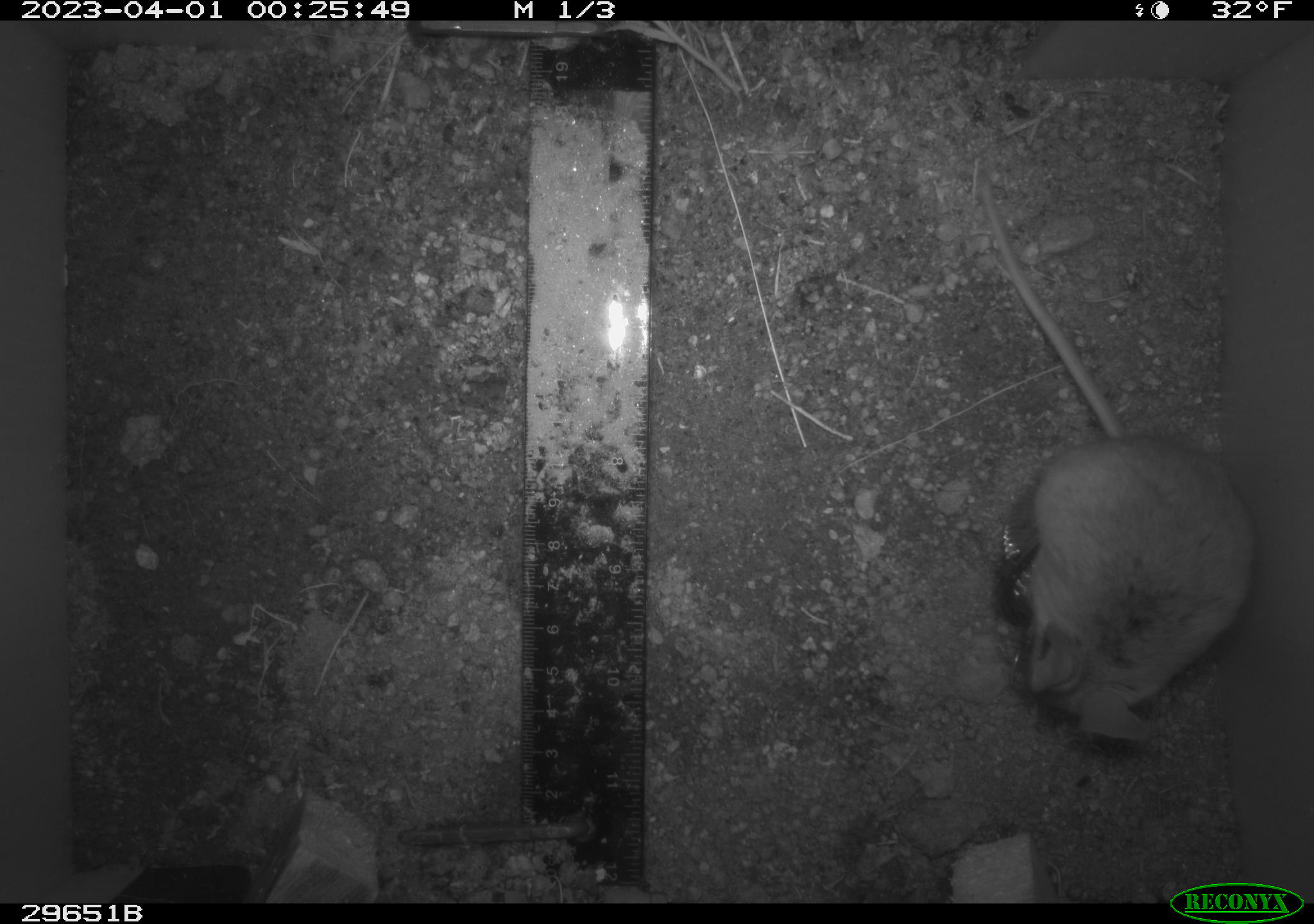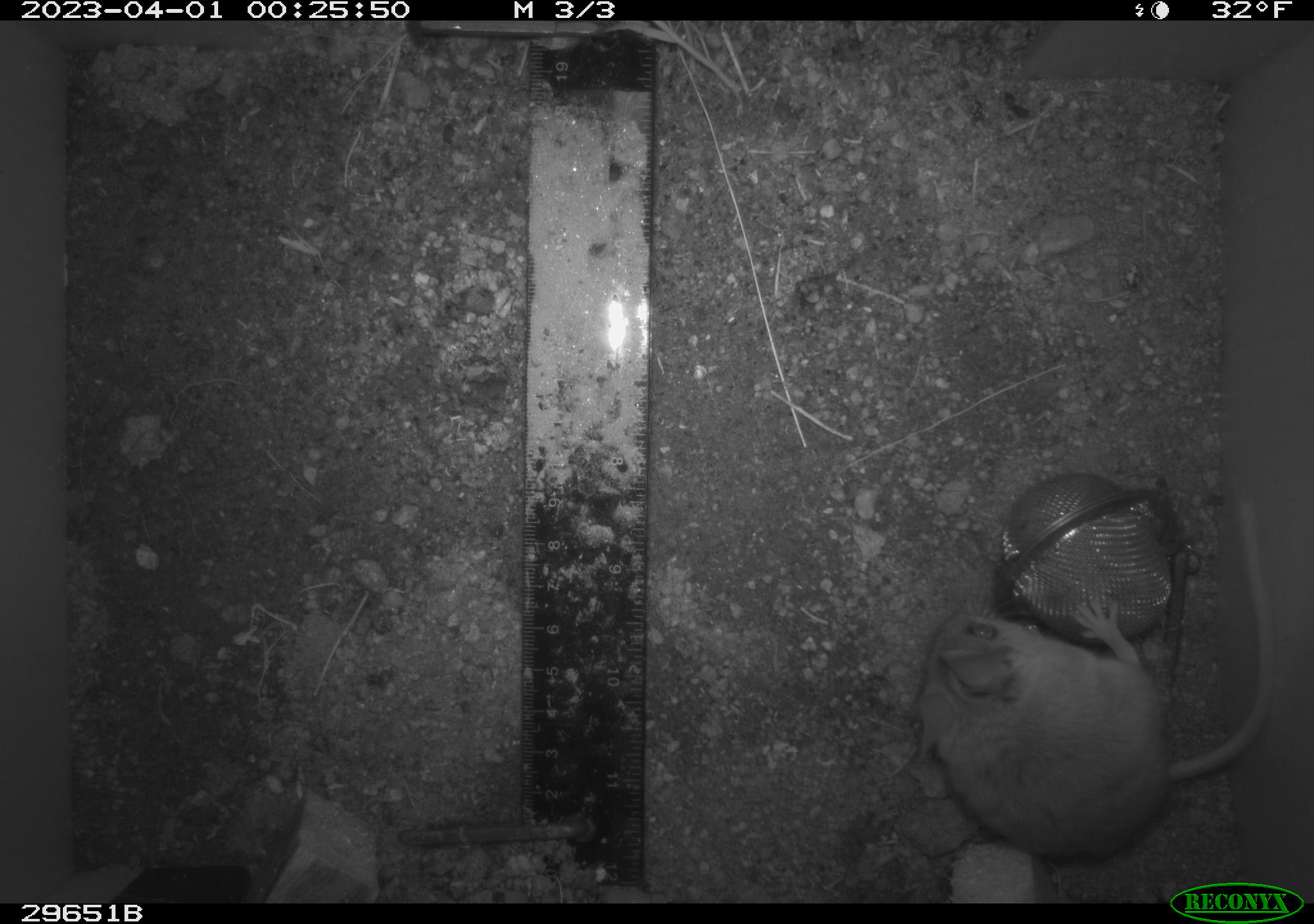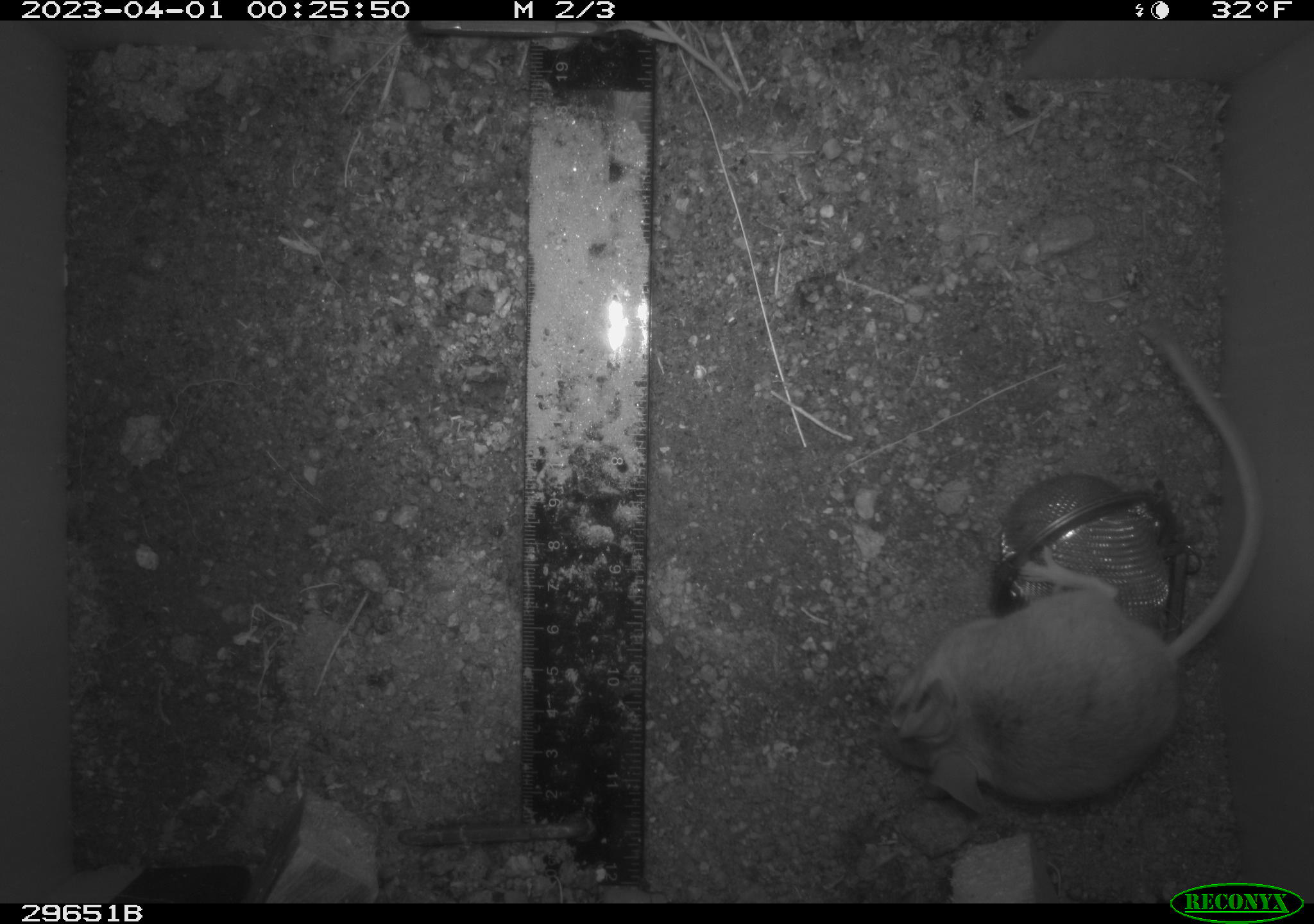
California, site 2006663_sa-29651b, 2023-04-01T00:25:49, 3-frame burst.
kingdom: Animalia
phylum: Chordata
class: Mammalia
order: Rodentia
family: Cricetidae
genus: Peromyscus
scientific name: Peromyscus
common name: deer mice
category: peromyscus species